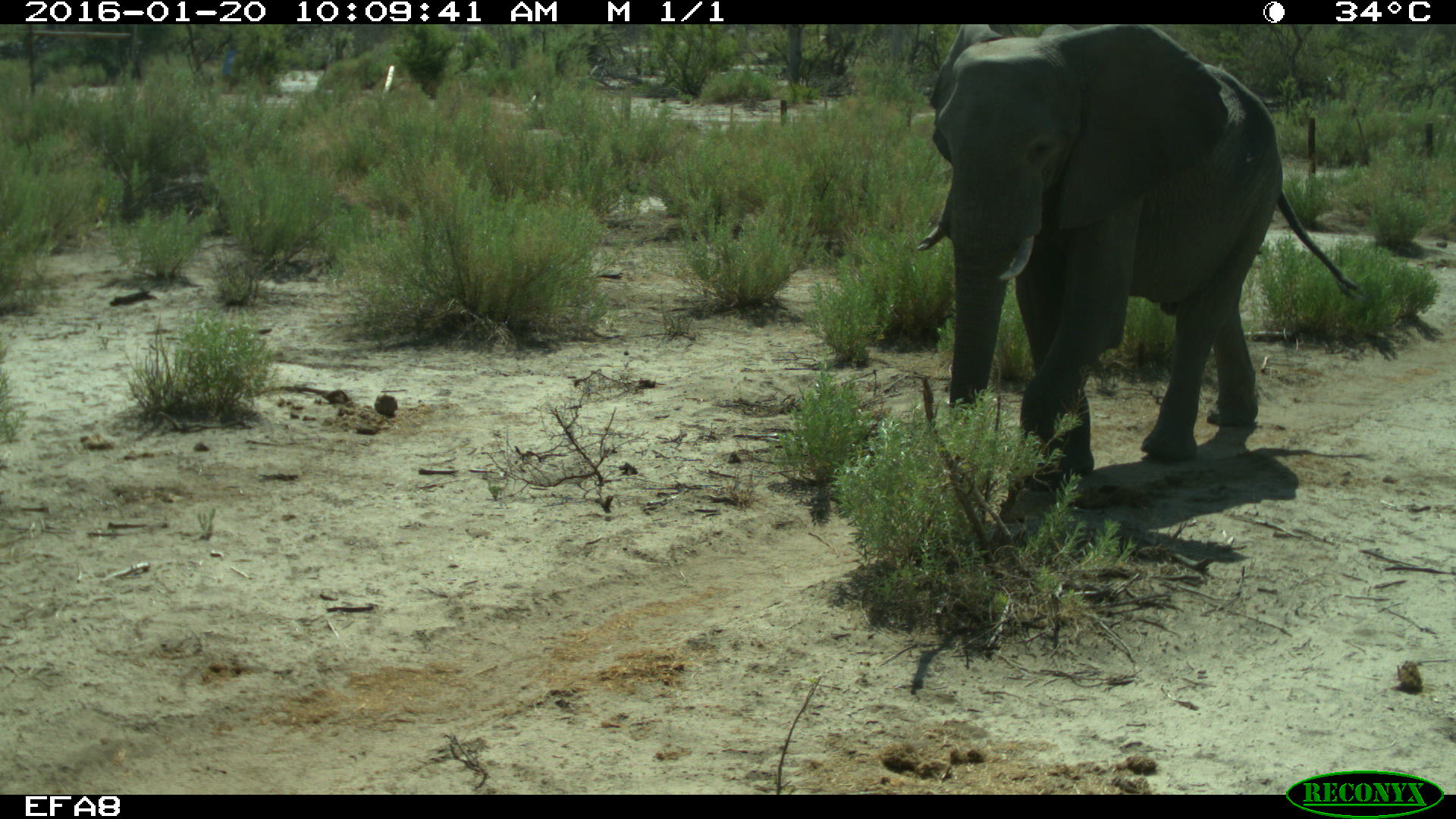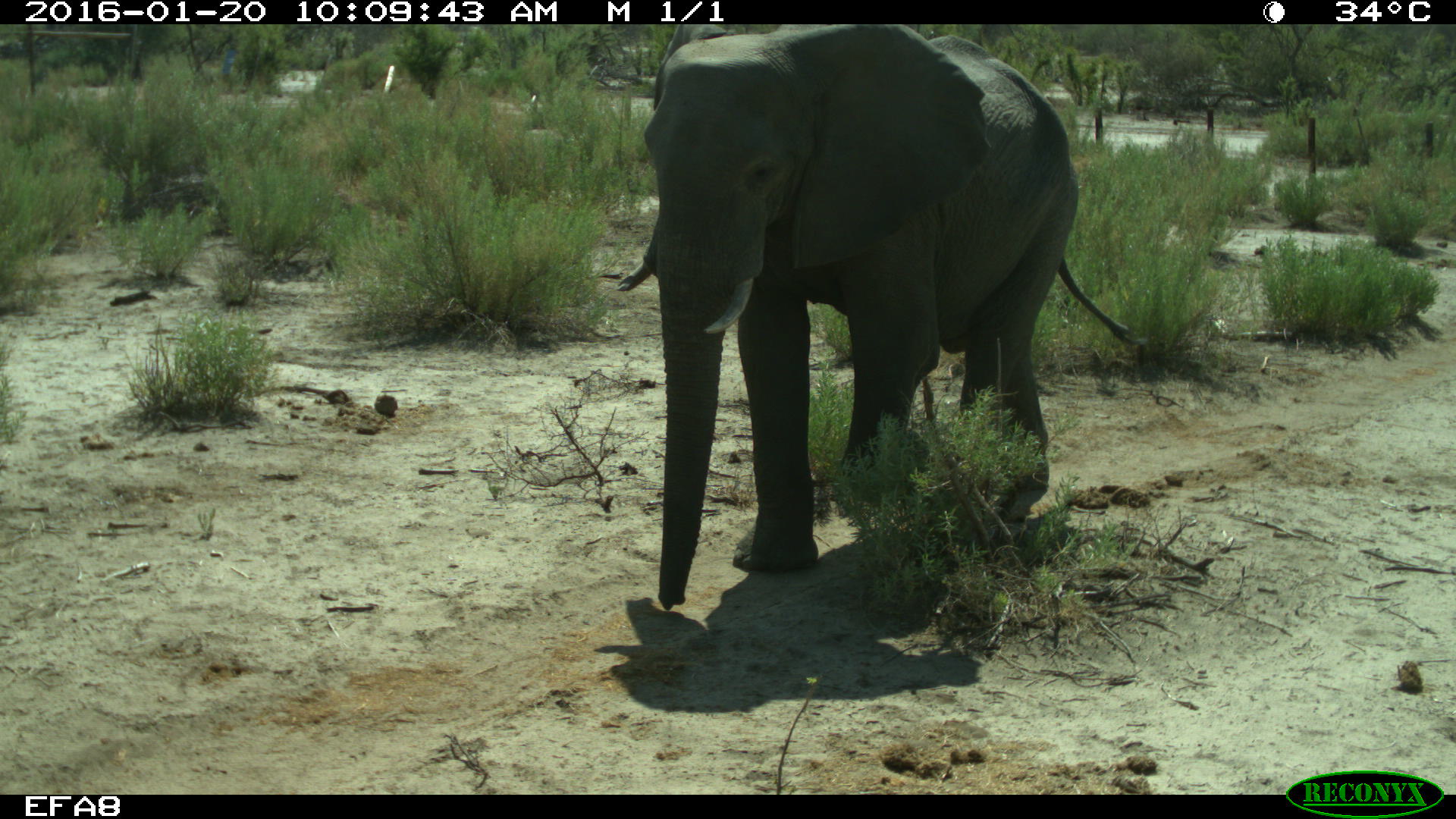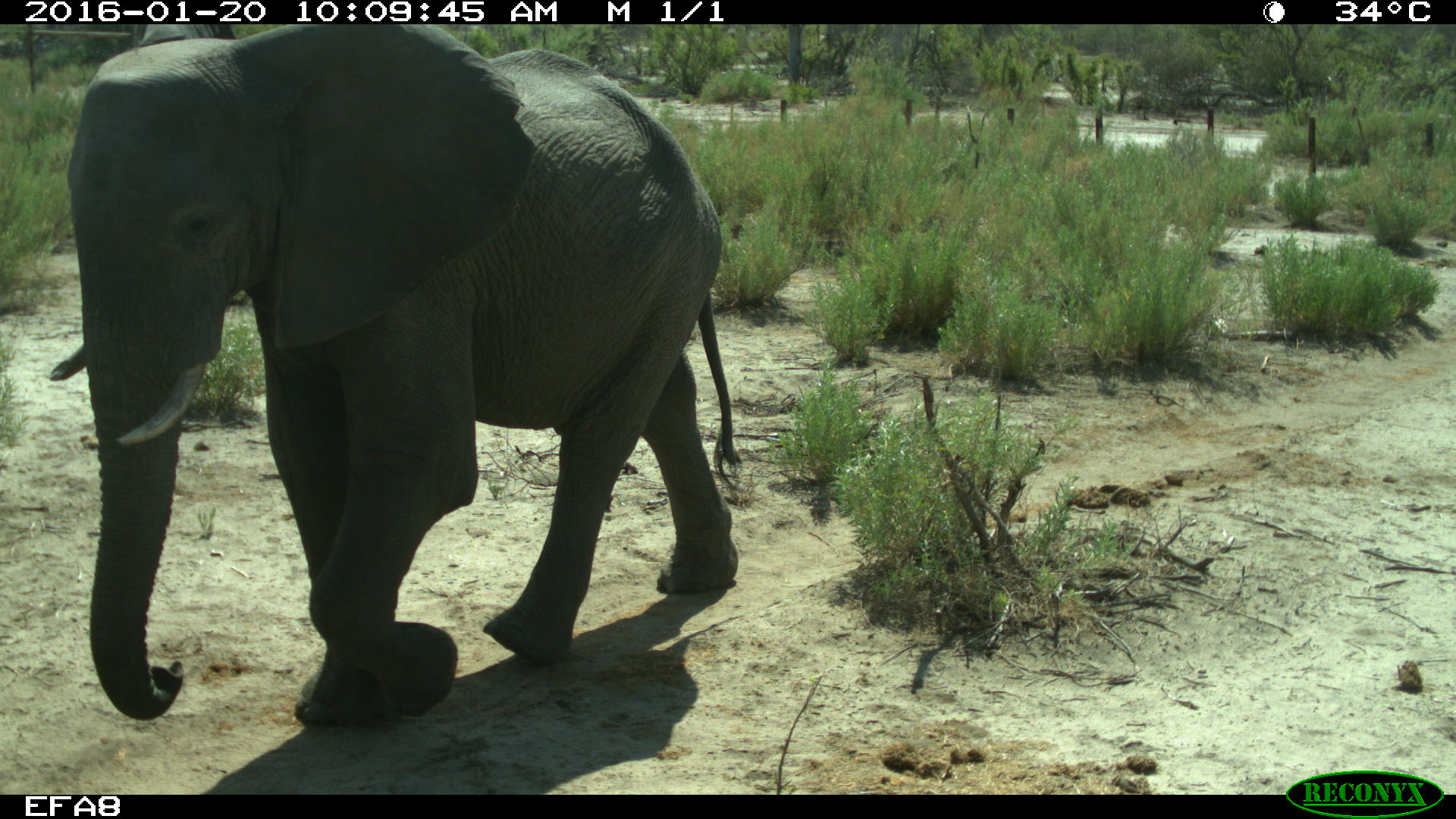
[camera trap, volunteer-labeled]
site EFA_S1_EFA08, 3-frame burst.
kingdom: Animalia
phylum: Chordata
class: Mammalia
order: Proboscidea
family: Elephantidae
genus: Loxodonta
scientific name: Loxodonta africana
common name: african bush elephant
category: elephant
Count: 1.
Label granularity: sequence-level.